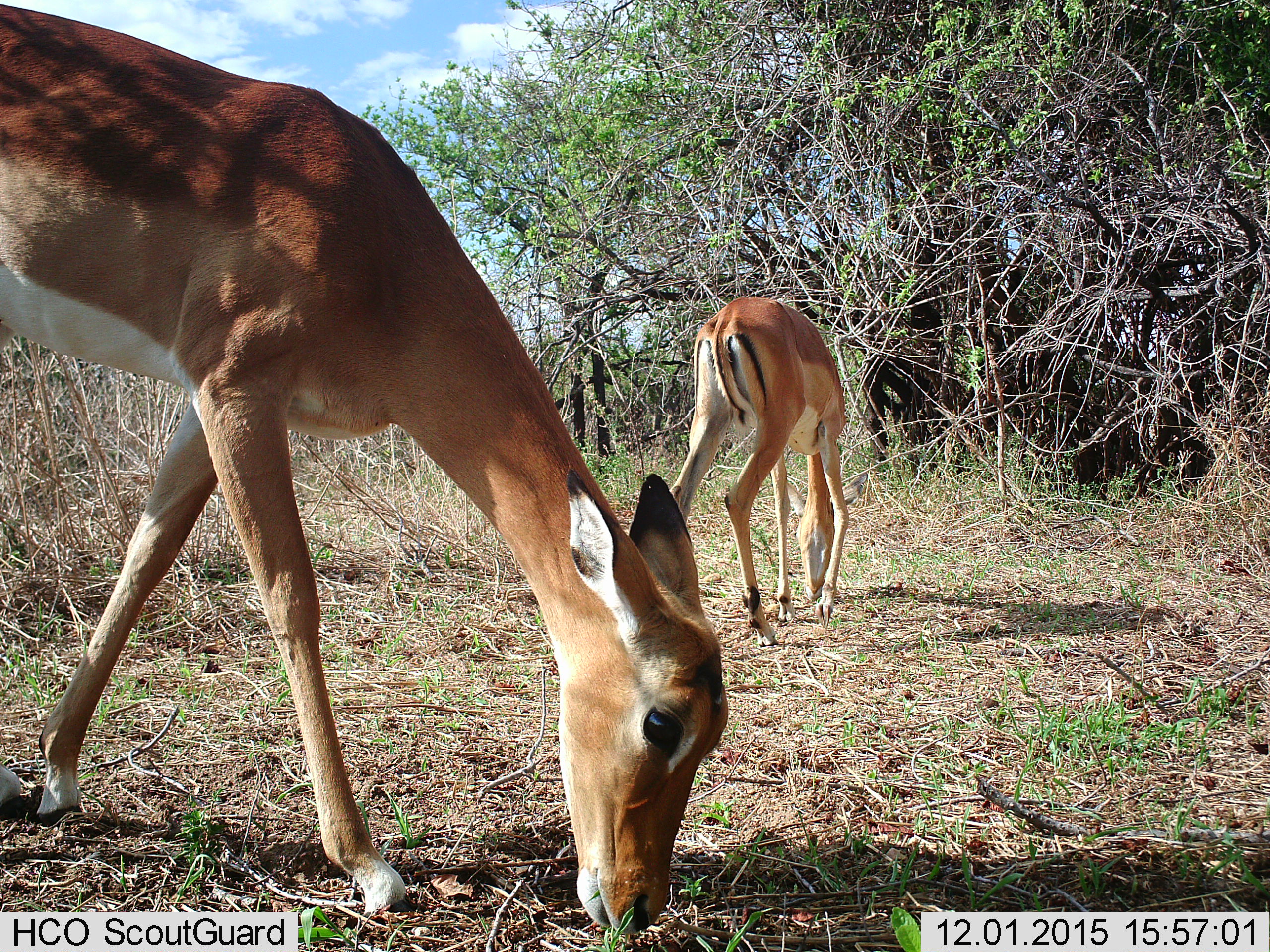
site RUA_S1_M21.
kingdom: Animalia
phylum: Chordata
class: Mammalia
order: Artiodactyla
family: Bovidae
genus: Aepyceros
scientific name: Aepyceros melampus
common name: impala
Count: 2.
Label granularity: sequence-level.